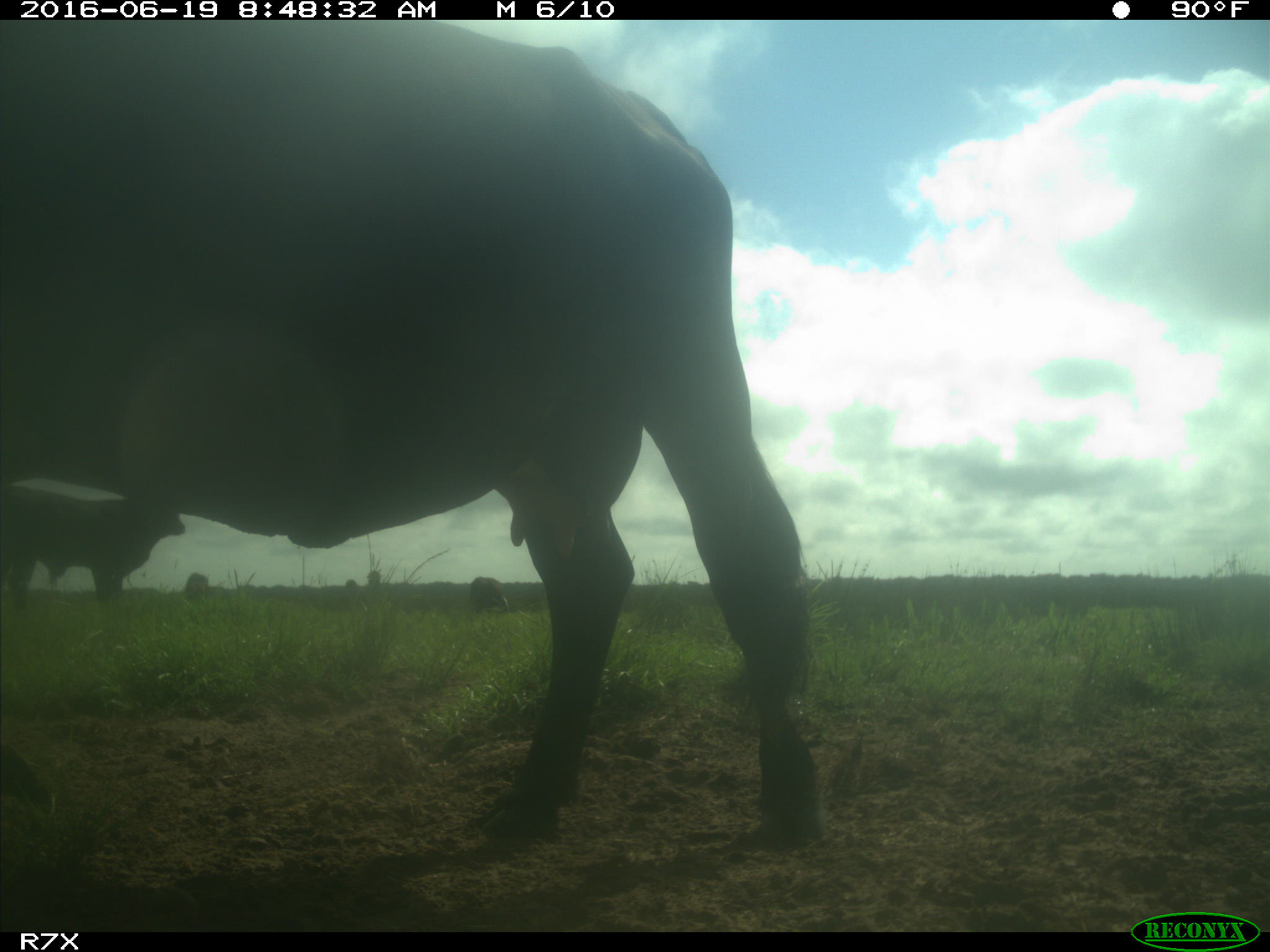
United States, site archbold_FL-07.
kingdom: Animalia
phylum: Chordata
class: Mammalia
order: Artiodactyla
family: Bovidae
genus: Bos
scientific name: Bos taurus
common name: domestic cow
Bos taurus (domestic cow).